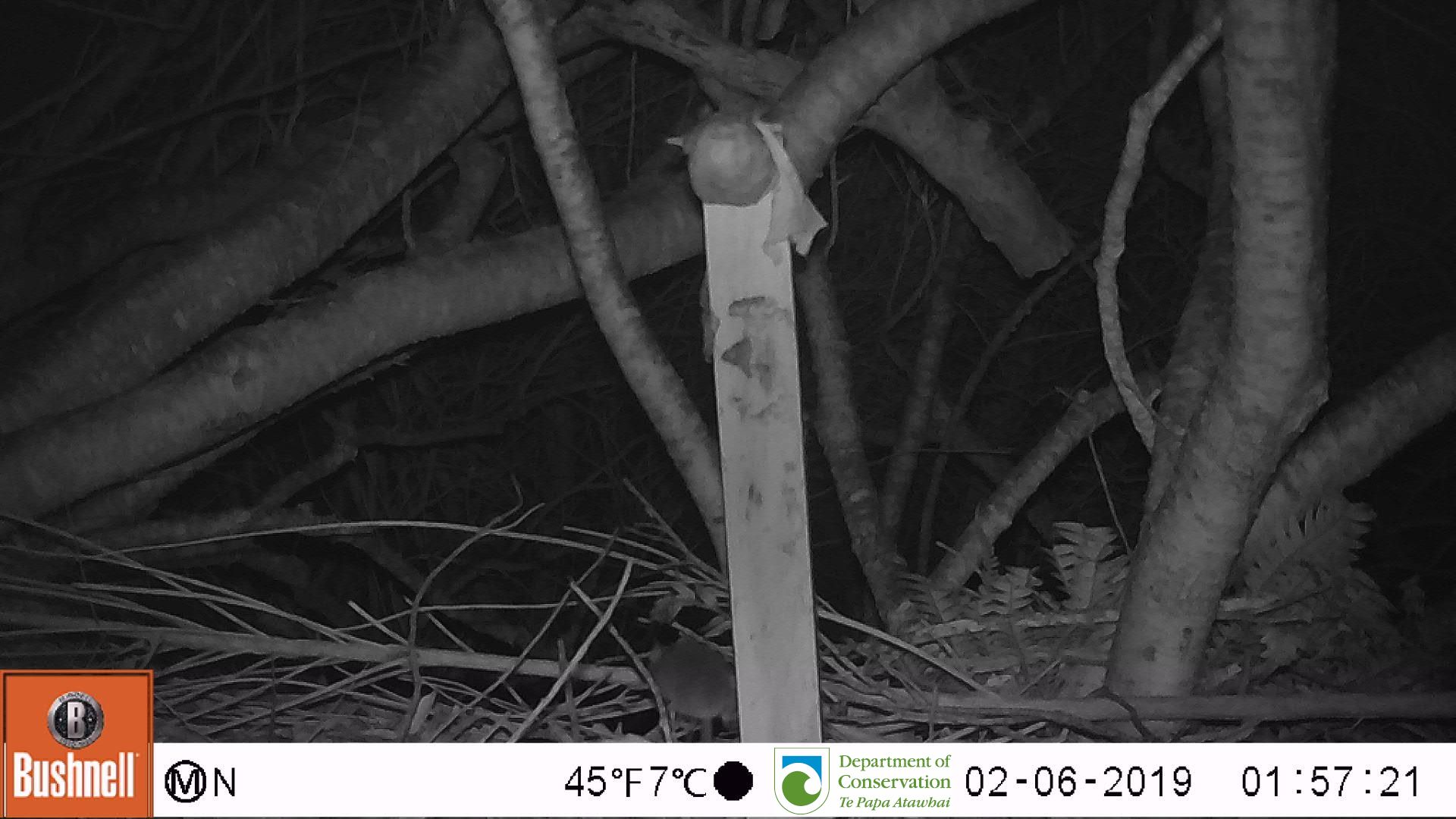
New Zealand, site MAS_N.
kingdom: Animalia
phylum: Chordata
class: Mammalia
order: Rodentia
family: Muridae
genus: Mus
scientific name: Mus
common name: mouse